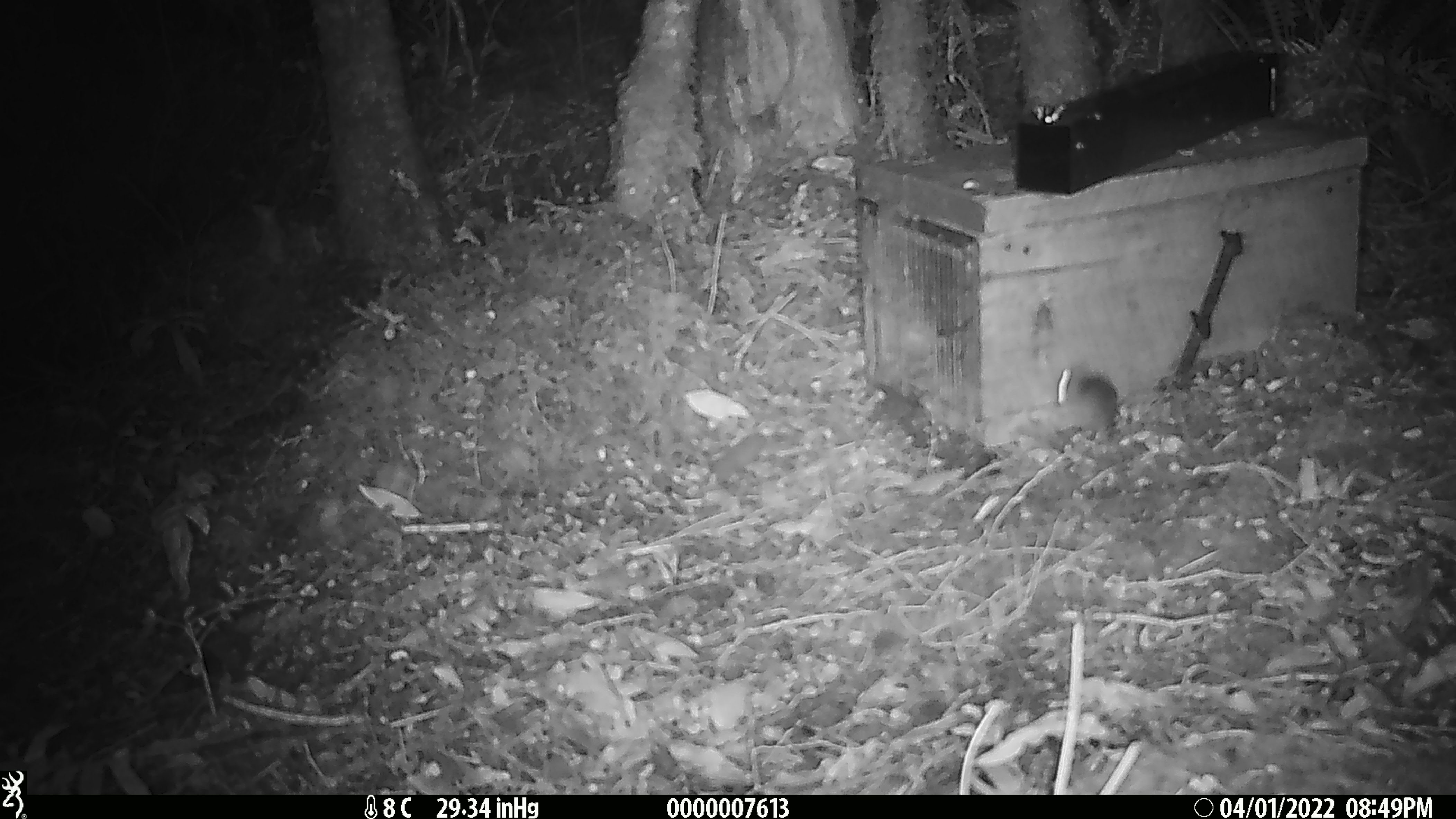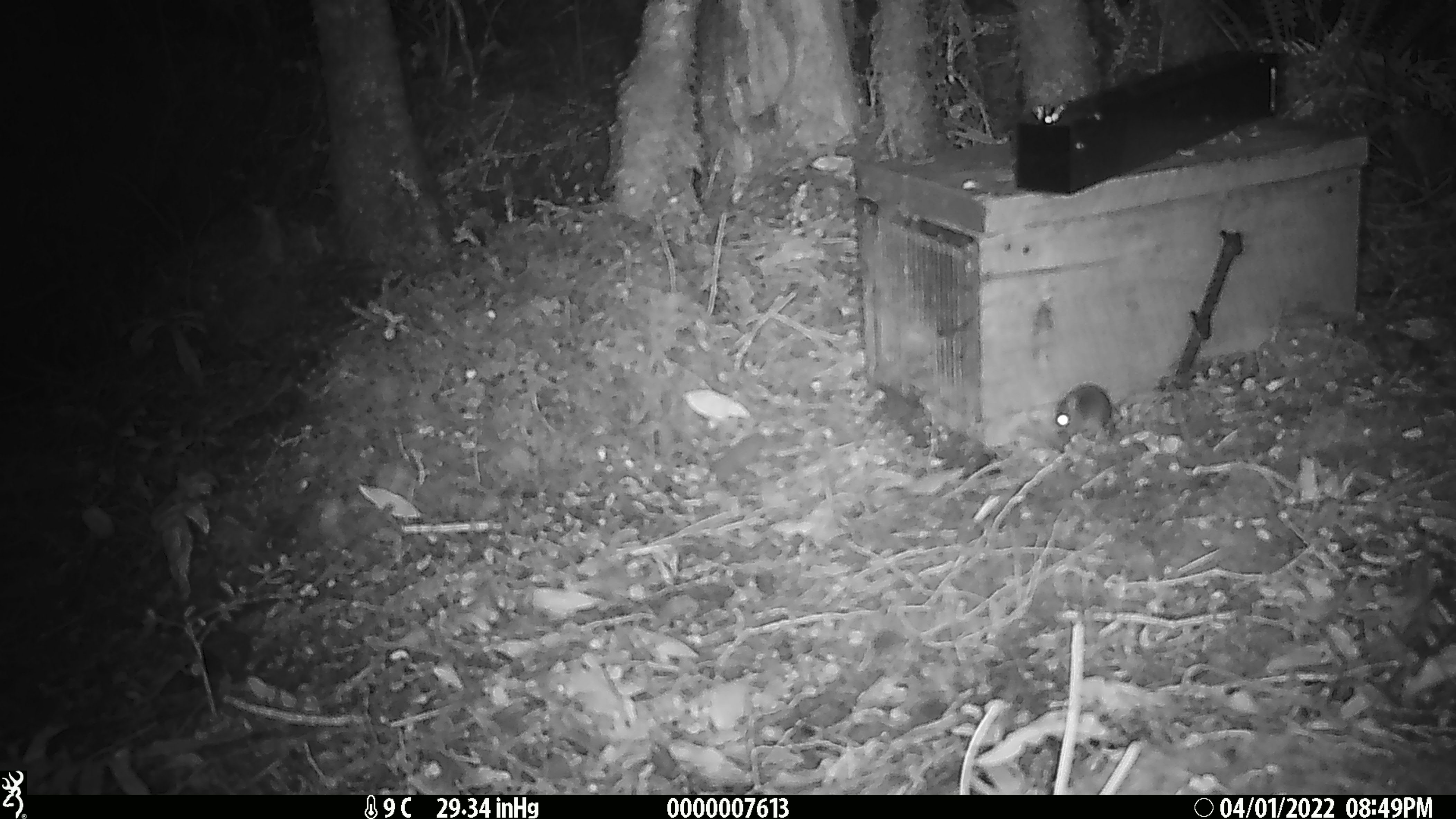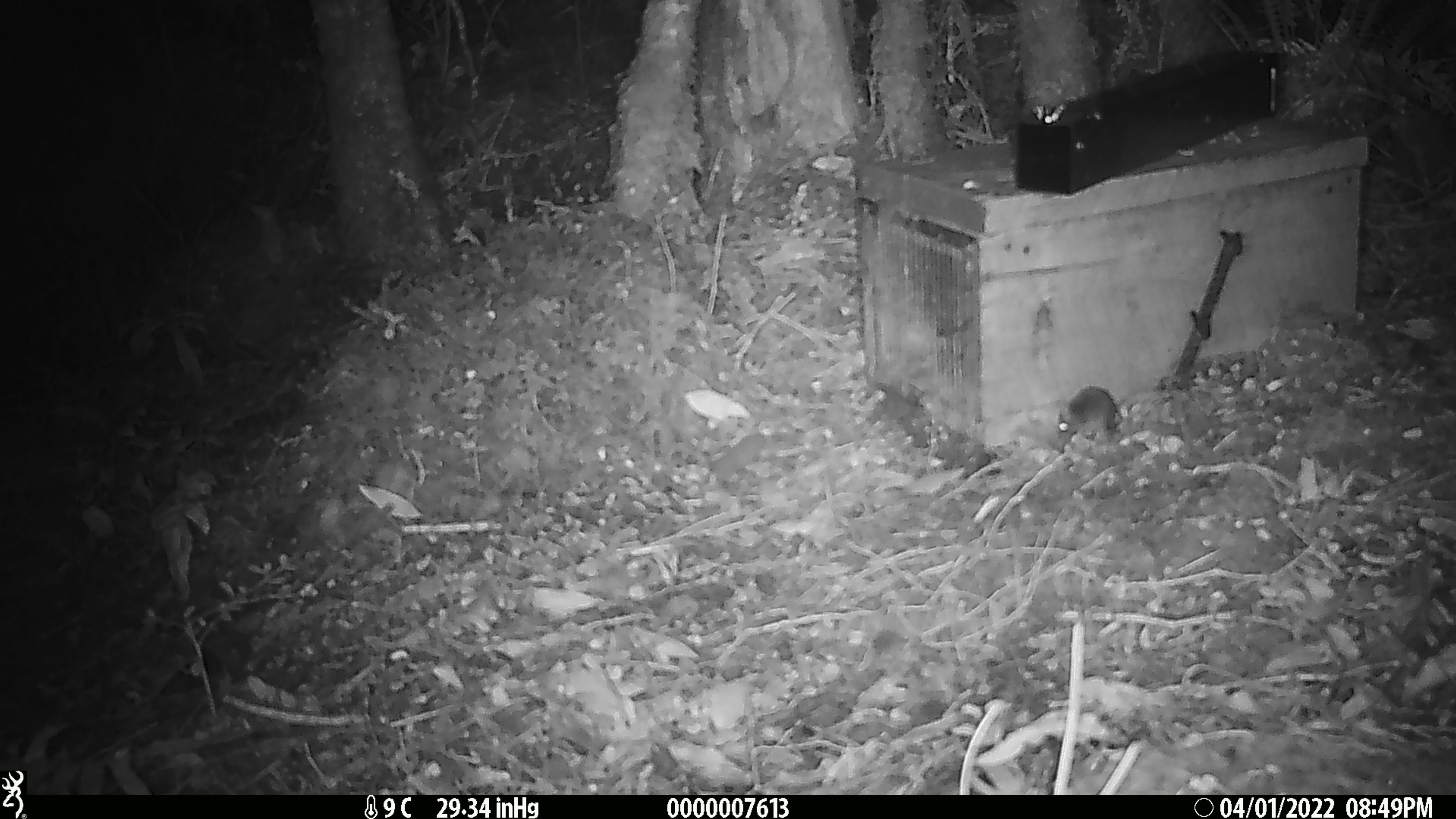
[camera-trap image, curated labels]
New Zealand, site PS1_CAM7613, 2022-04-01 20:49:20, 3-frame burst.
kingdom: Animalia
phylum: Chordata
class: Mammalia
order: Rodentia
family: Muridae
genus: Mus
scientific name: Mus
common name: mouse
Mouse (Mus).